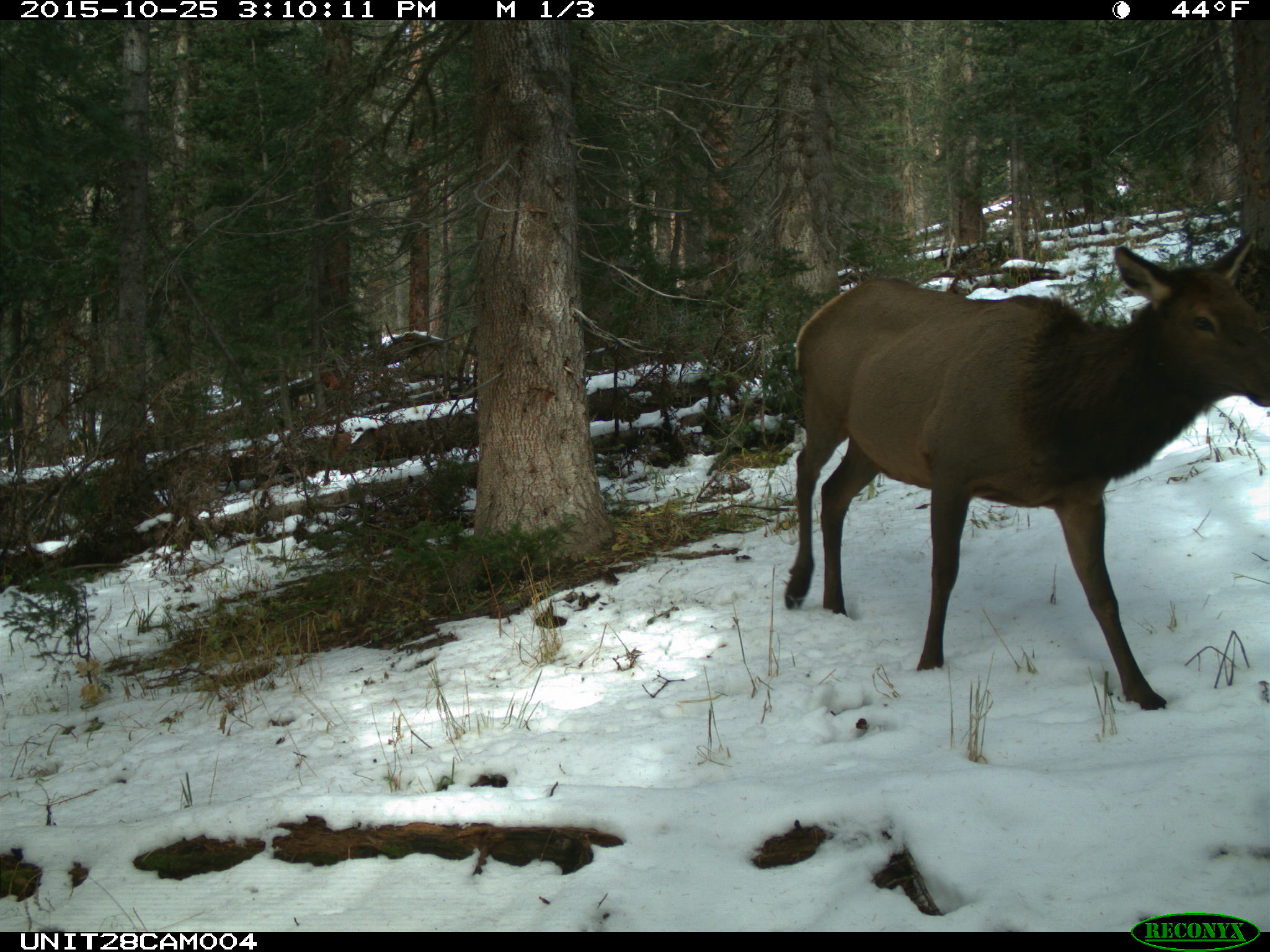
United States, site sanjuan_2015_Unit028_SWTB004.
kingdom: Animalia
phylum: Chordata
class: Mammalia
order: Artiodactyla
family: Cervidae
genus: Cervus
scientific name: Cervus elaphus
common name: red deer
Cervus elaphus (red deer).